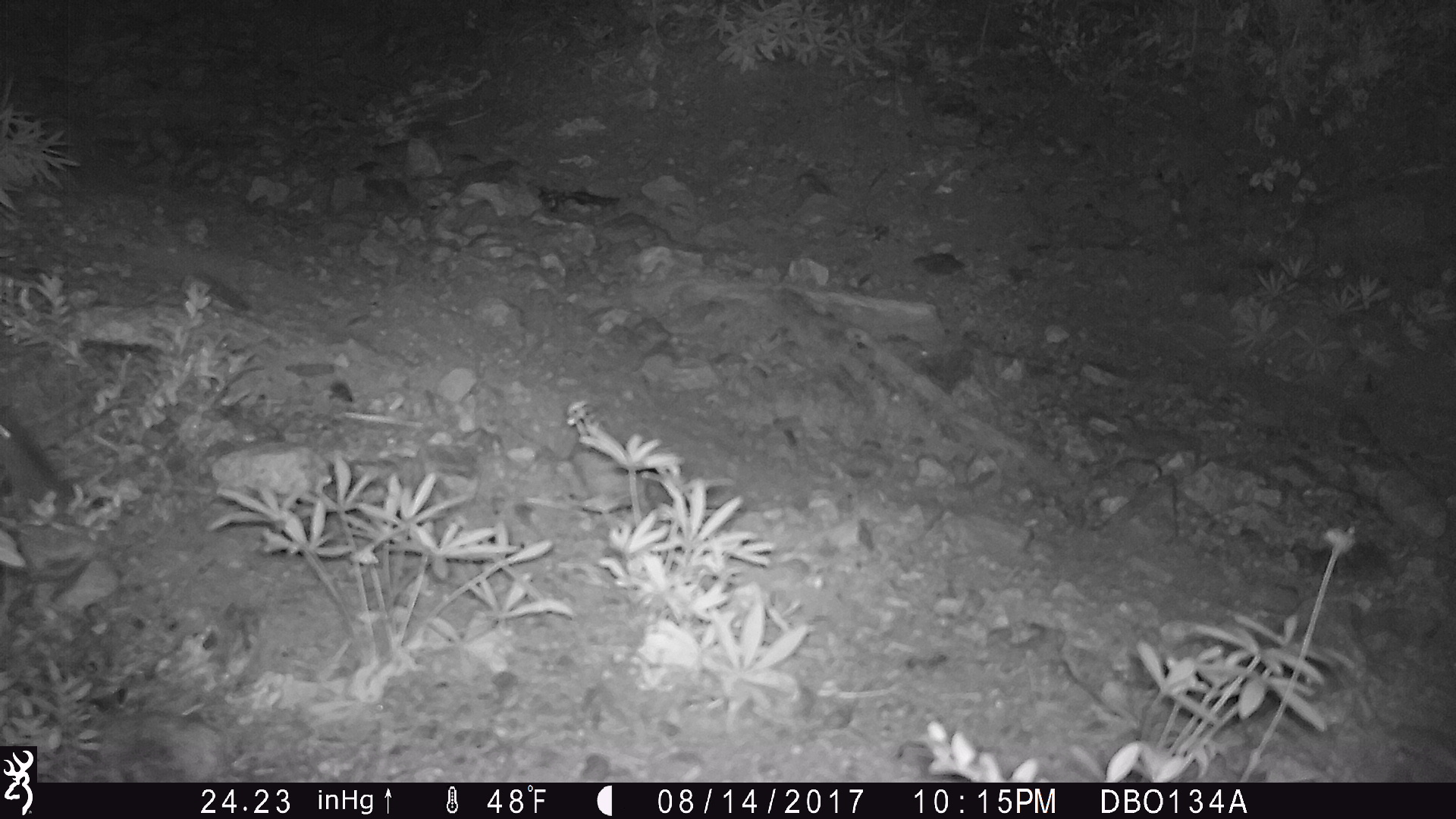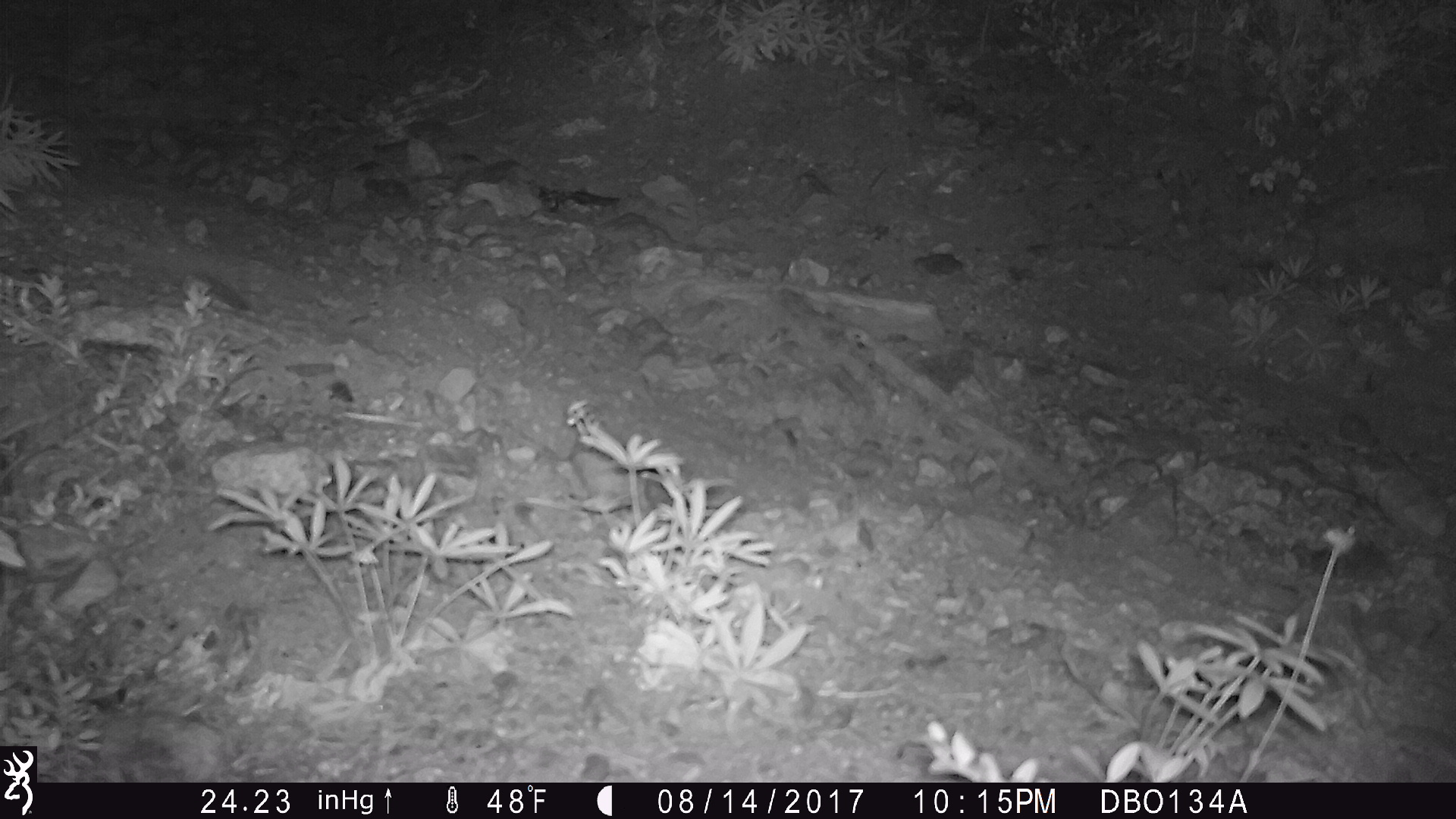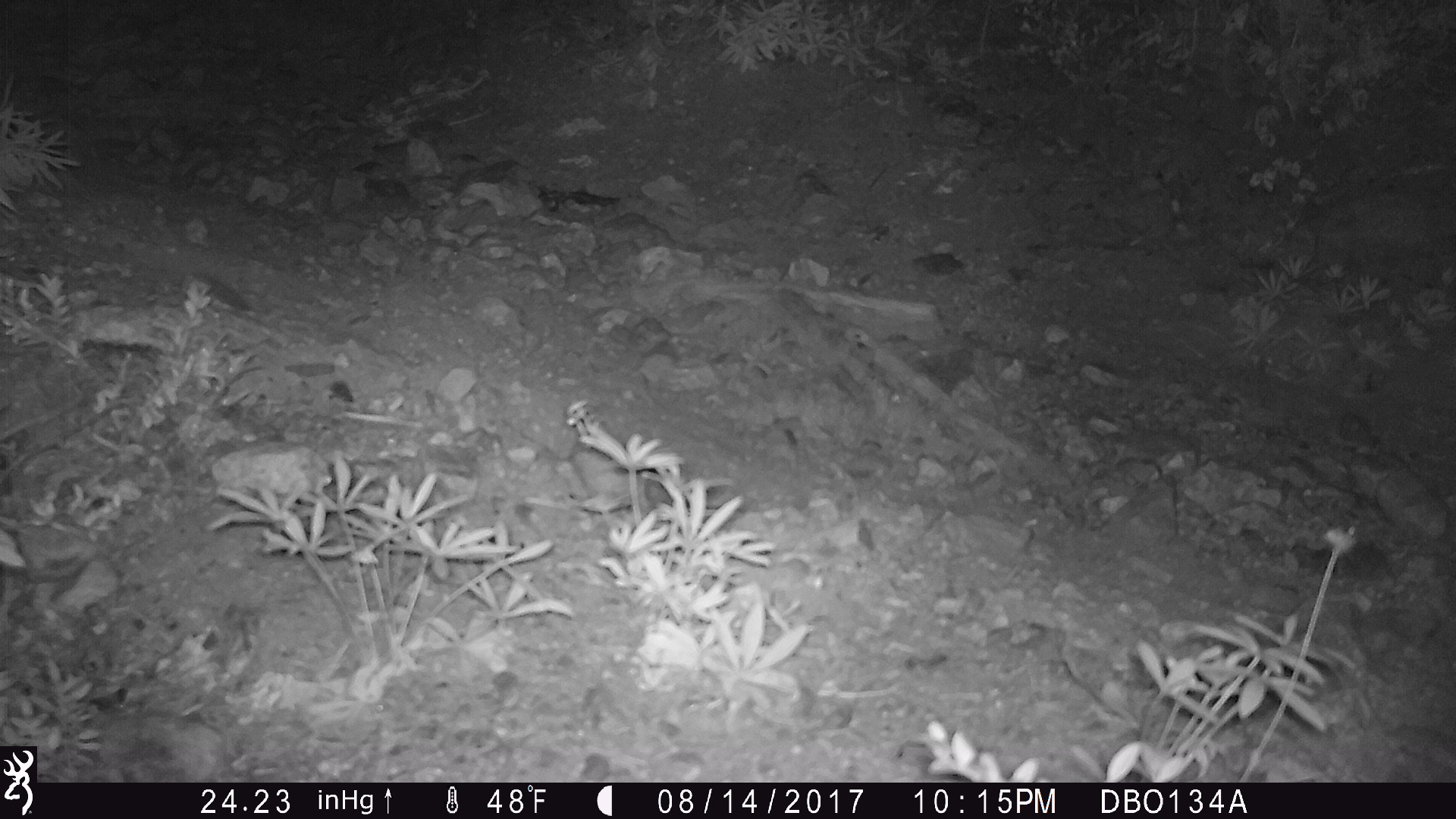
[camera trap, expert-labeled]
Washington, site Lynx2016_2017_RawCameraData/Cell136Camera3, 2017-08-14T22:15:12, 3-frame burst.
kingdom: Animalia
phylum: Chordata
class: Mammalia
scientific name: Mammalia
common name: small mammal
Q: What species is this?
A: Small mammal (Mammalia).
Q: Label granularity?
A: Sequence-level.